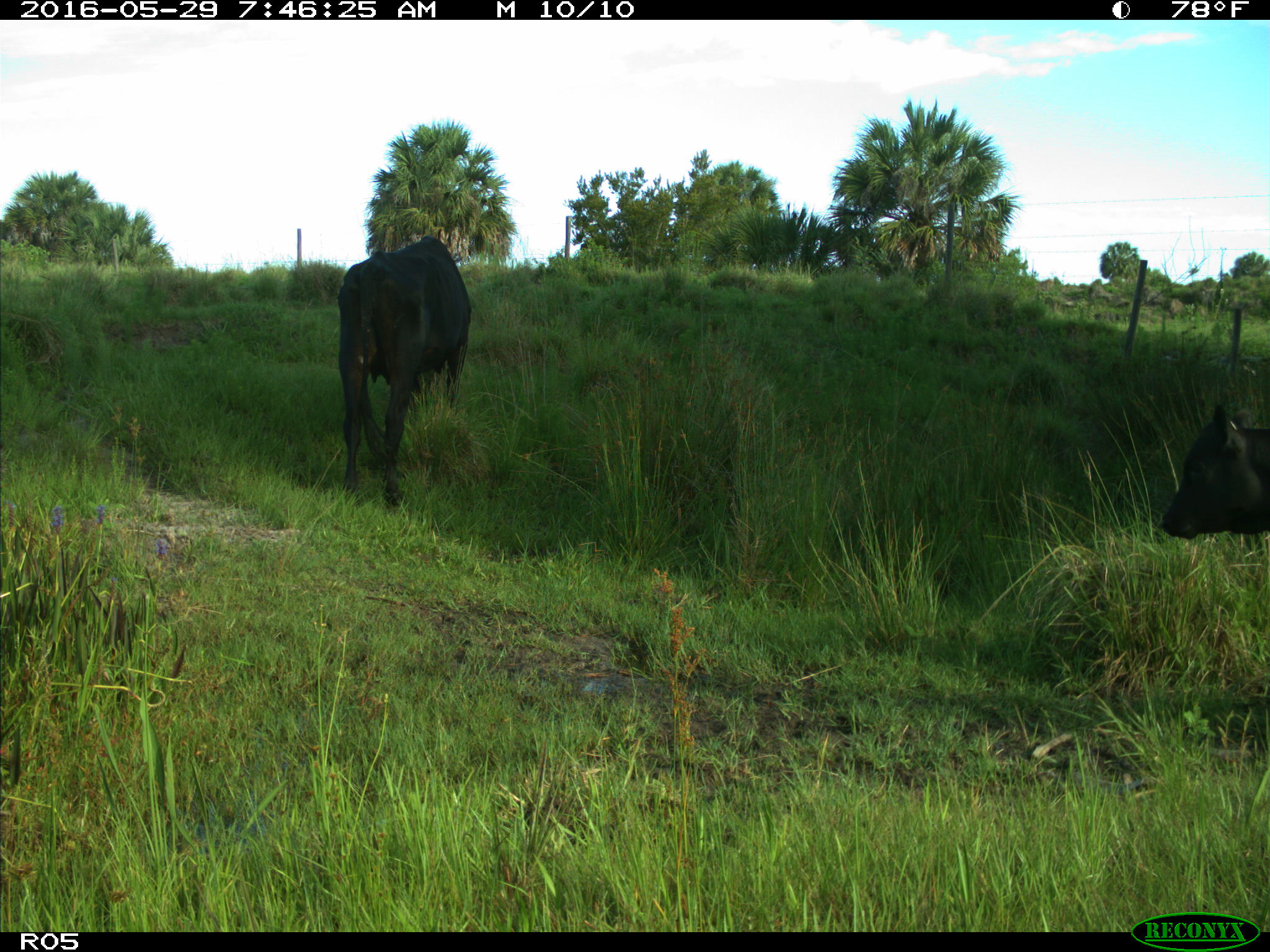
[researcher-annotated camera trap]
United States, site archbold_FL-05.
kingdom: Animalia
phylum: Chordata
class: Mammalia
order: Artiodactyla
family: Bovidae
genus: Bos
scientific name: Bos taurus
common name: domestic cow